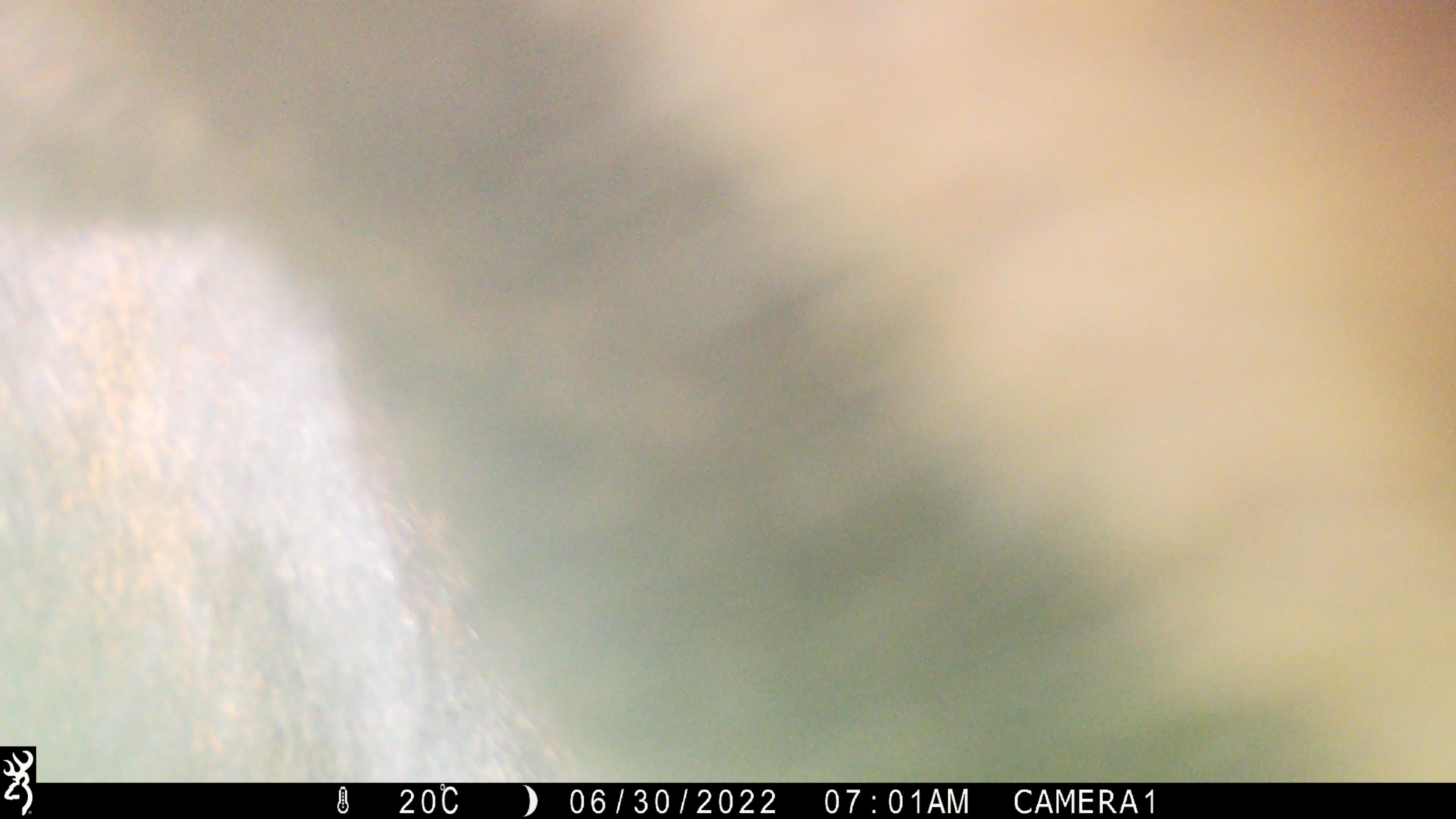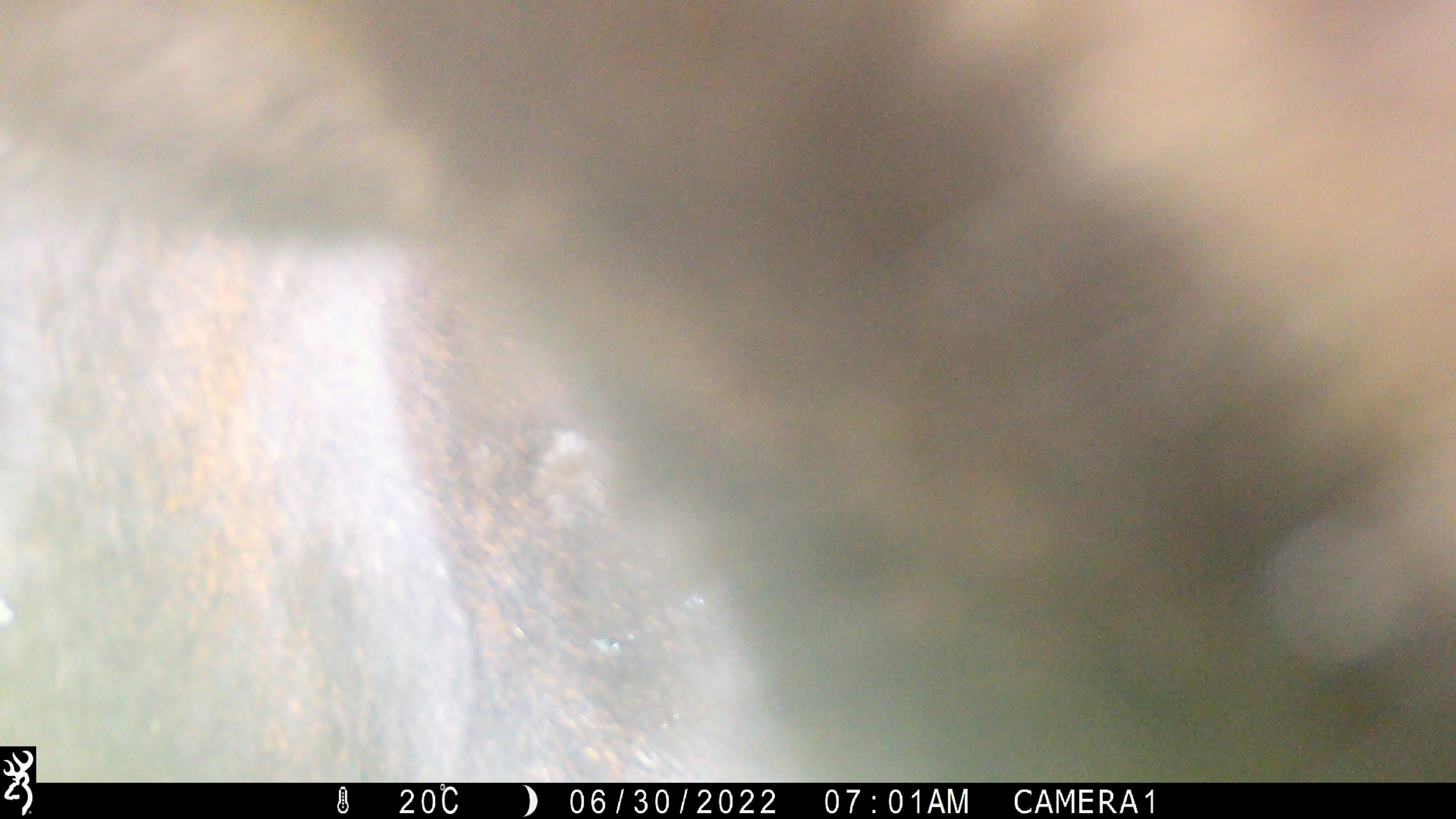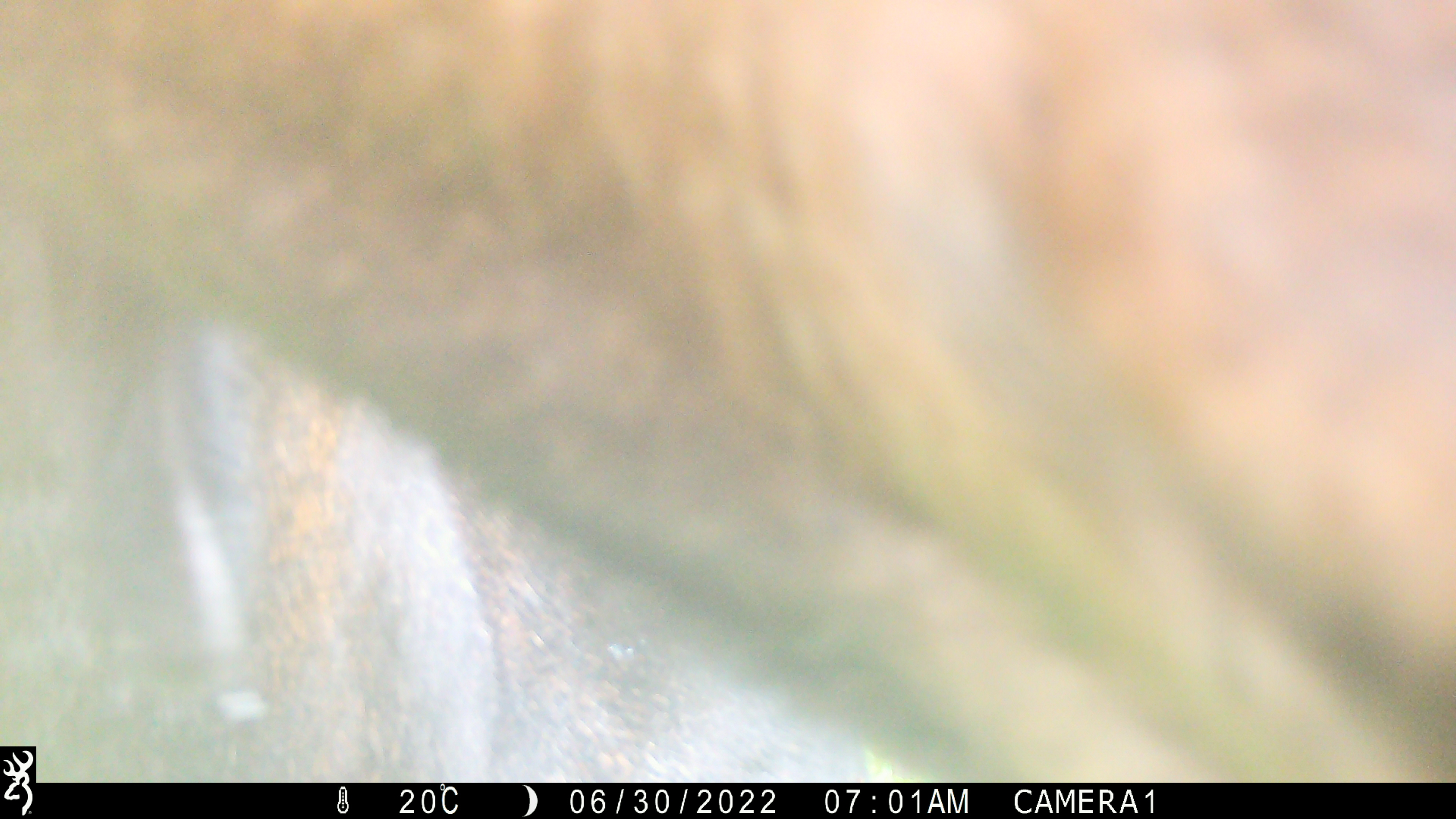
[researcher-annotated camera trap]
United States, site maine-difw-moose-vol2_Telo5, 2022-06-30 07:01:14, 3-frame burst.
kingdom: Animalia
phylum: Chordata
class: Mammalia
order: Artiodactyla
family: Cervidae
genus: Alces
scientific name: Alces alces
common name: moose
Moose (Alces alces).